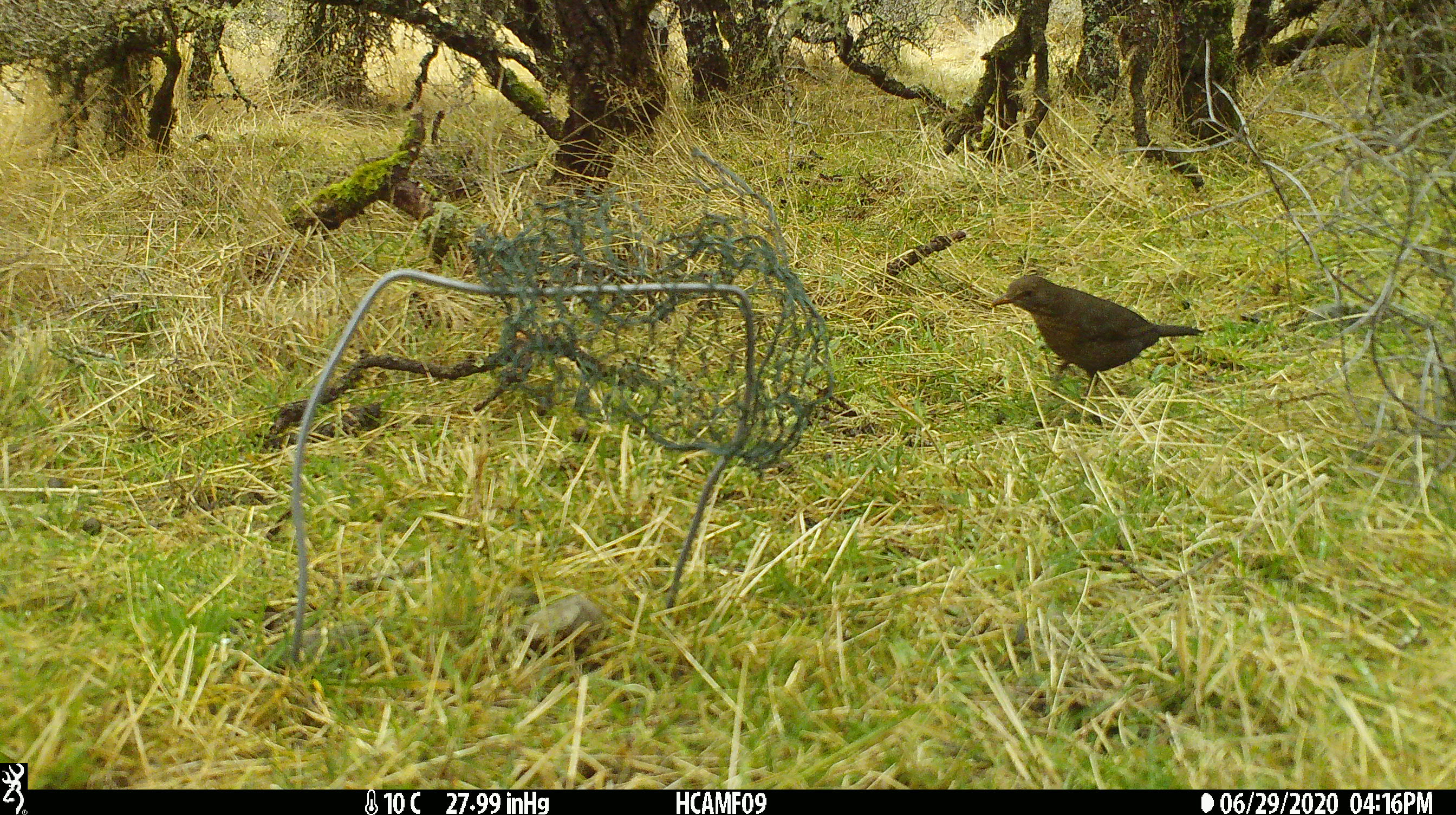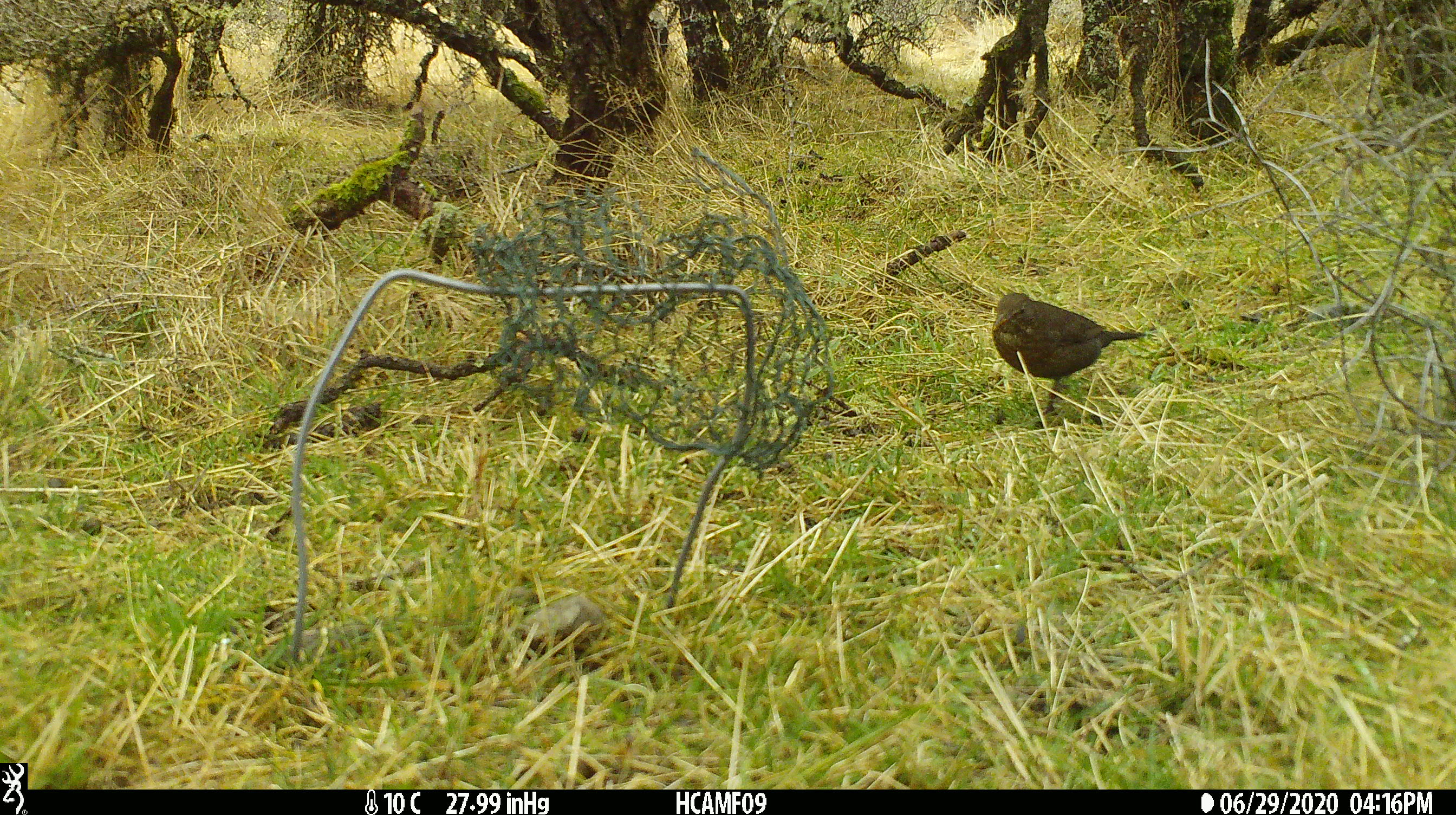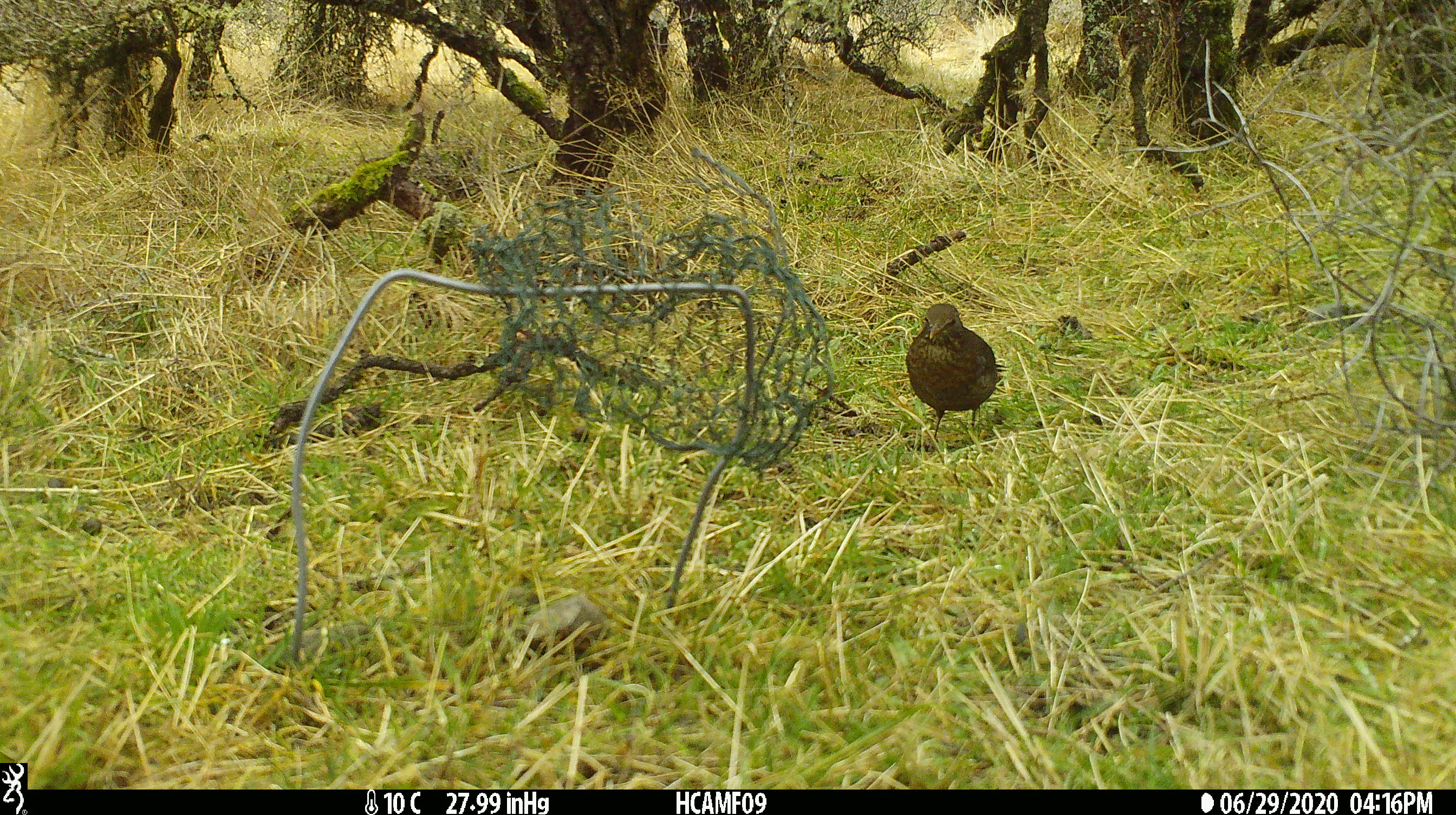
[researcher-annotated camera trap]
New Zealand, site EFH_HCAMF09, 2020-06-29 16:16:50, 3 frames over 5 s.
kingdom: Animalia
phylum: Chordata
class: Aves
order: Passeriformes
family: Turdidae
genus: Turdus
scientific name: Turdus merula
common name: eurasian blackbird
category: blackbird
Blackbird (eurasian blackbird) (Turdus merula).